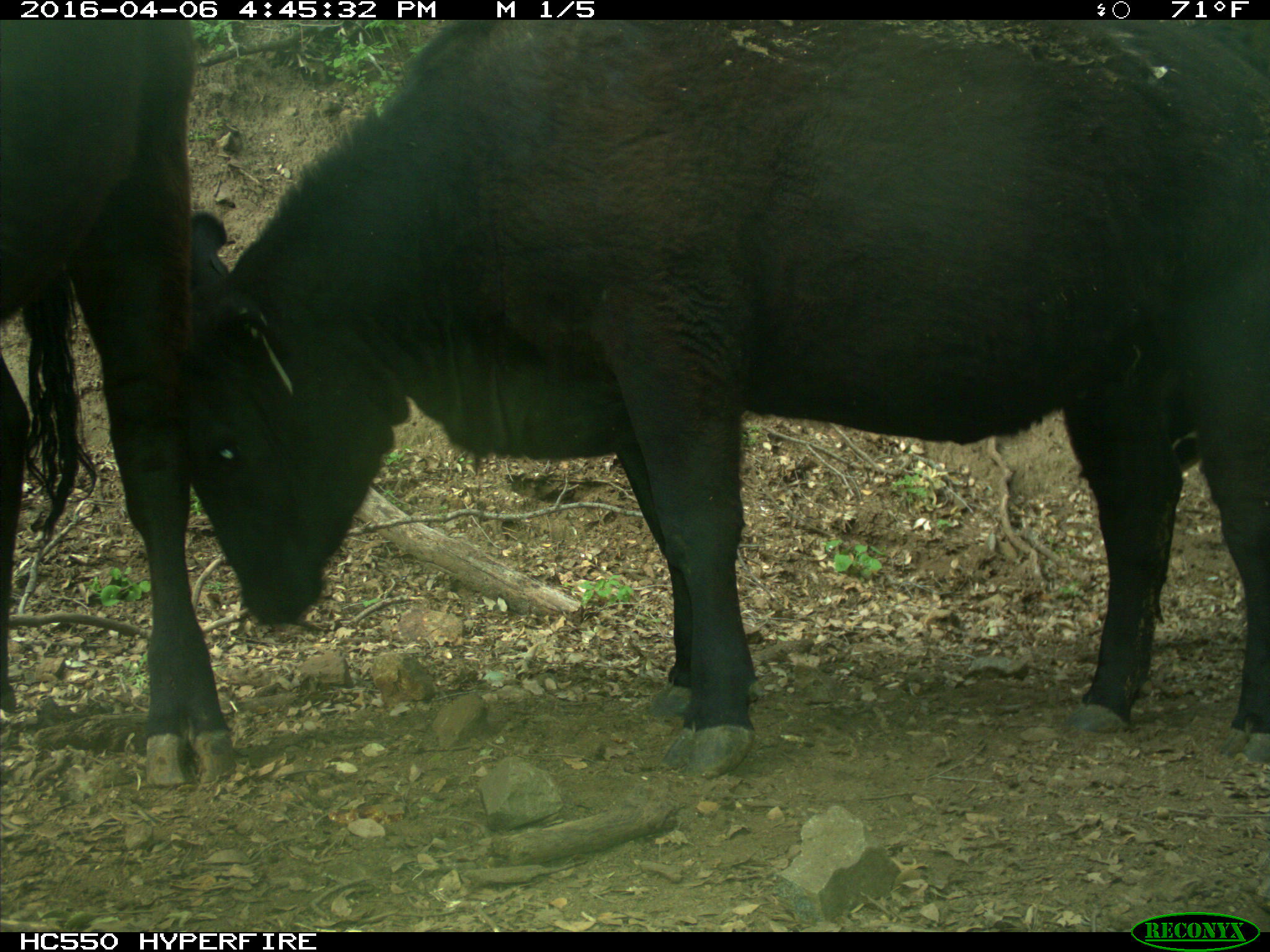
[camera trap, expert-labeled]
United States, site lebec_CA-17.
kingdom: Animalia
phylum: Chordata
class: Mammalia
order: Artiodactyla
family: Bovidae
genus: Bos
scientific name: Bos taurus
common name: domestic cow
Bos taurus (domestic cow).